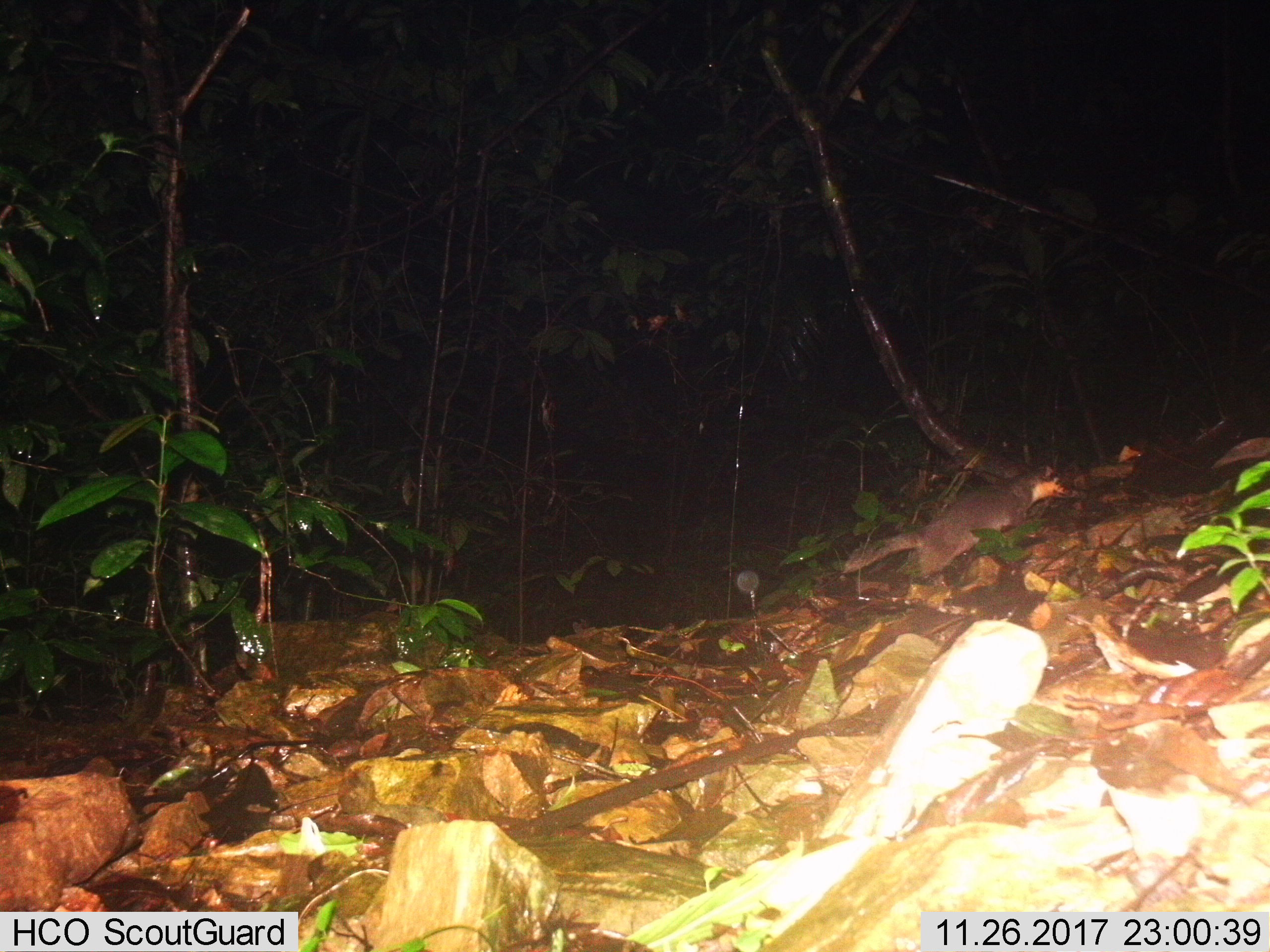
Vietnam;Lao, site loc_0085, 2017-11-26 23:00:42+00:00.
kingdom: Animalia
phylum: Chordata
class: Mammalia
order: Carnivora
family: Mustelidae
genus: Melogale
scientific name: Melogale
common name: ferret badger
Ferret badger (Melogale). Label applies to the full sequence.